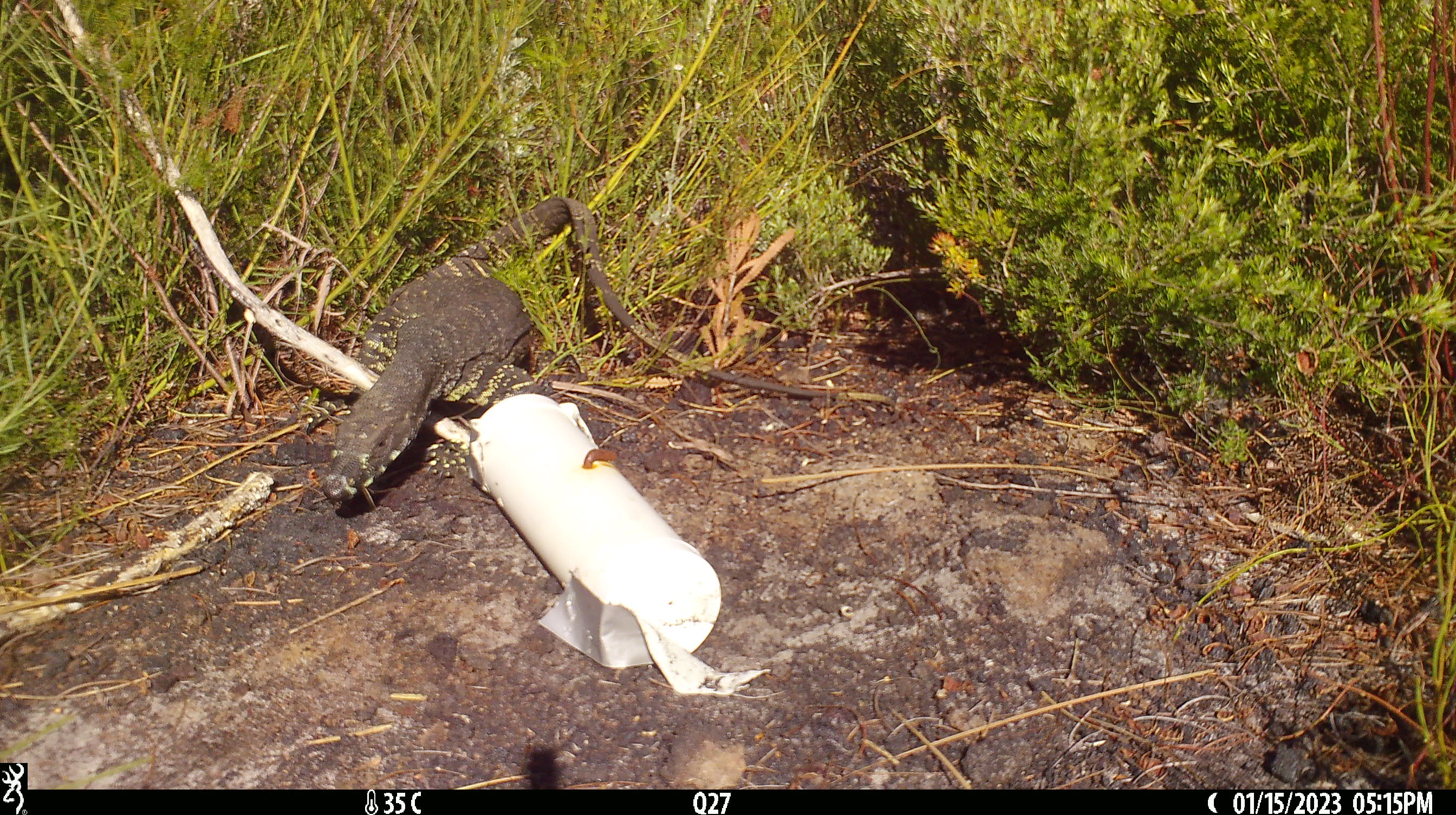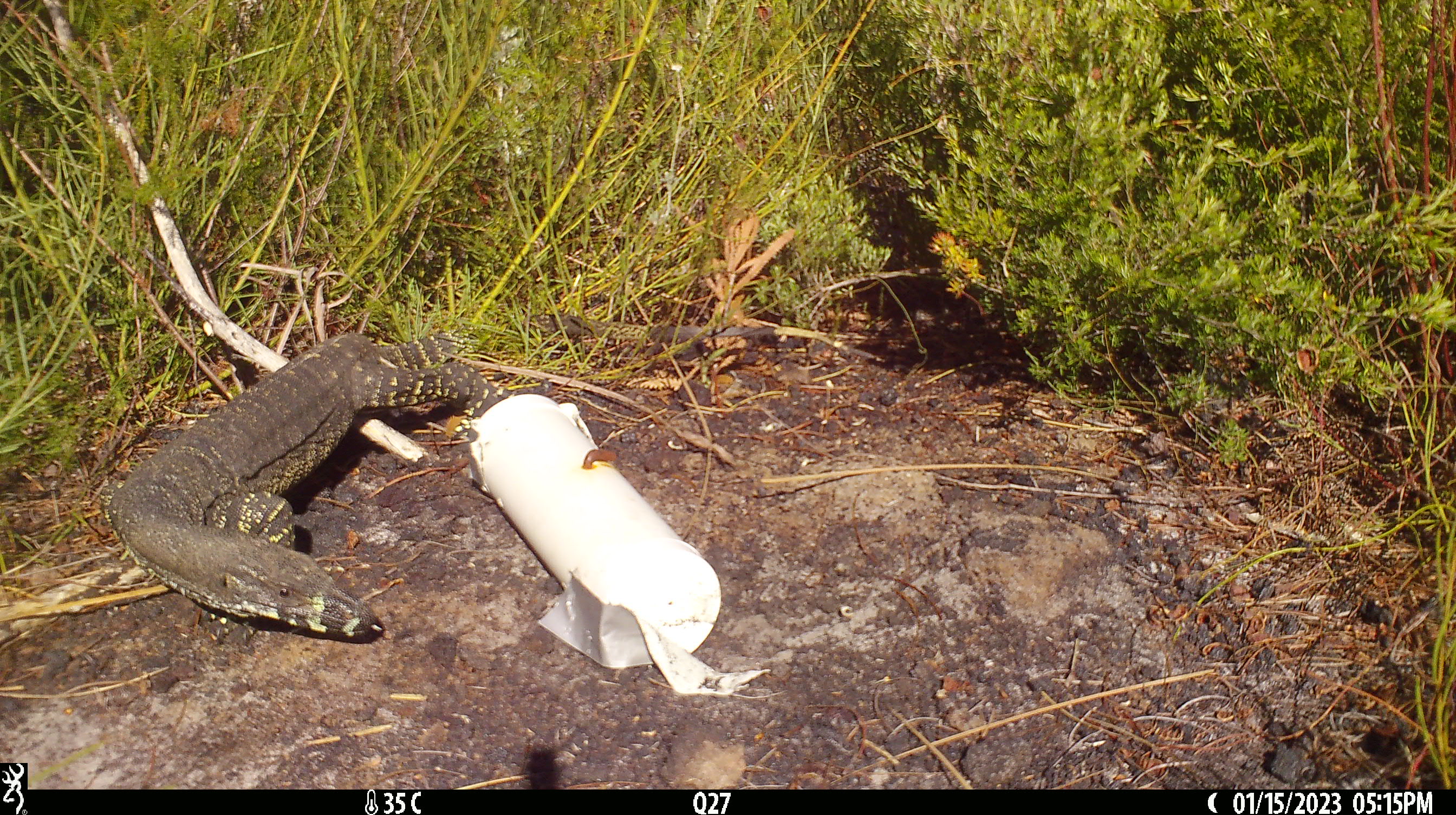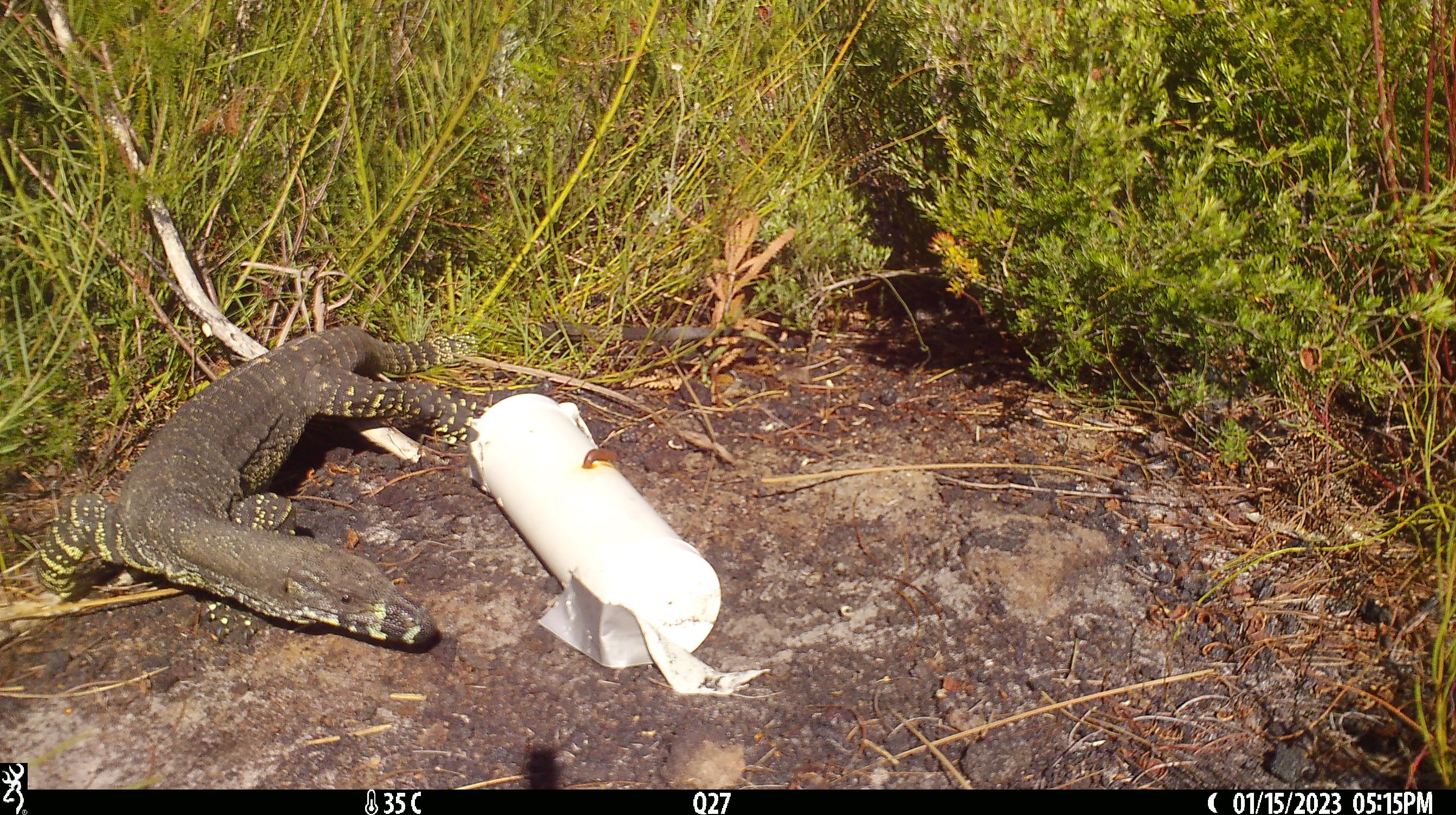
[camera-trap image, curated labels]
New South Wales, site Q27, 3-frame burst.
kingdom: Animalia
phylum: Chordata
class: Reptilia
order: Squamata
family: Varanidae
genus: Varanus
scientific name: Varanus varius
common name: lace monitor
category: goanna